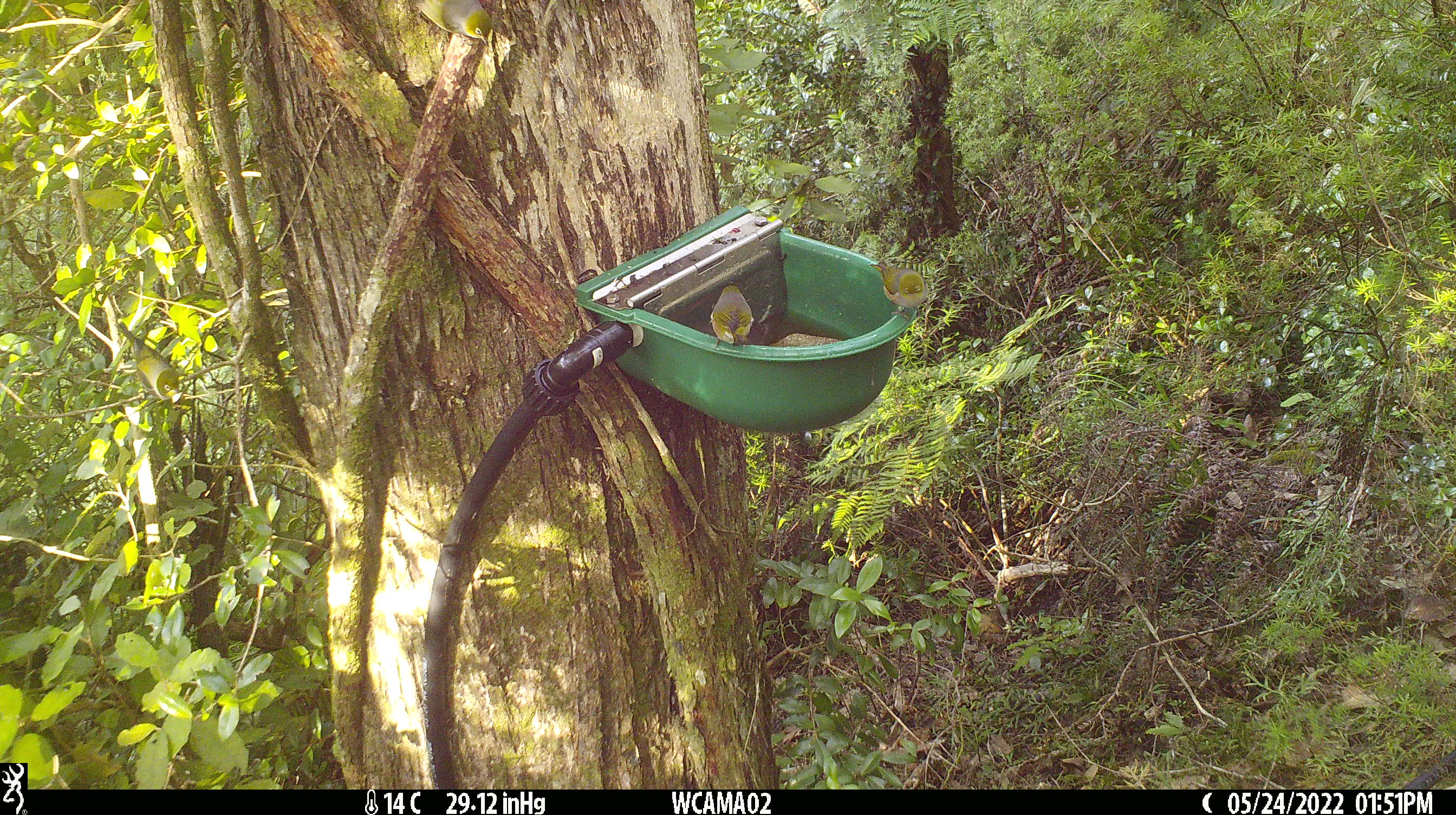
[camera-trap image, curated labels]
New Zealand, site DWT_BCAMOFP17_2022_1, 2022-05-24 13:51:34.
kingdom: Animalia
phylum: Chordata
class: Aves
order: Passeriformes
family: Zosteropidae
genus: Zosterops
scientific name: Zosterops lateralis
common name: silvereye